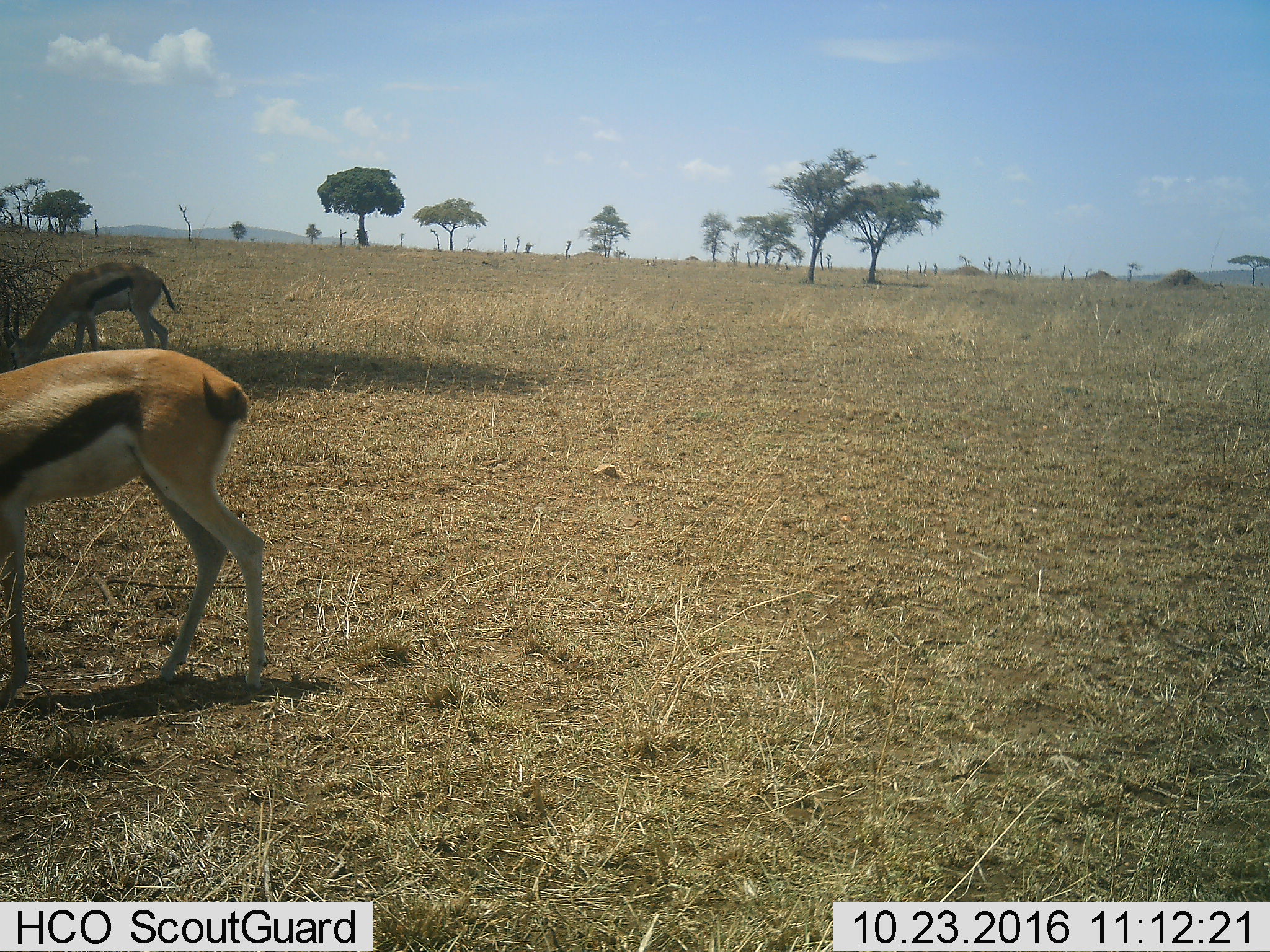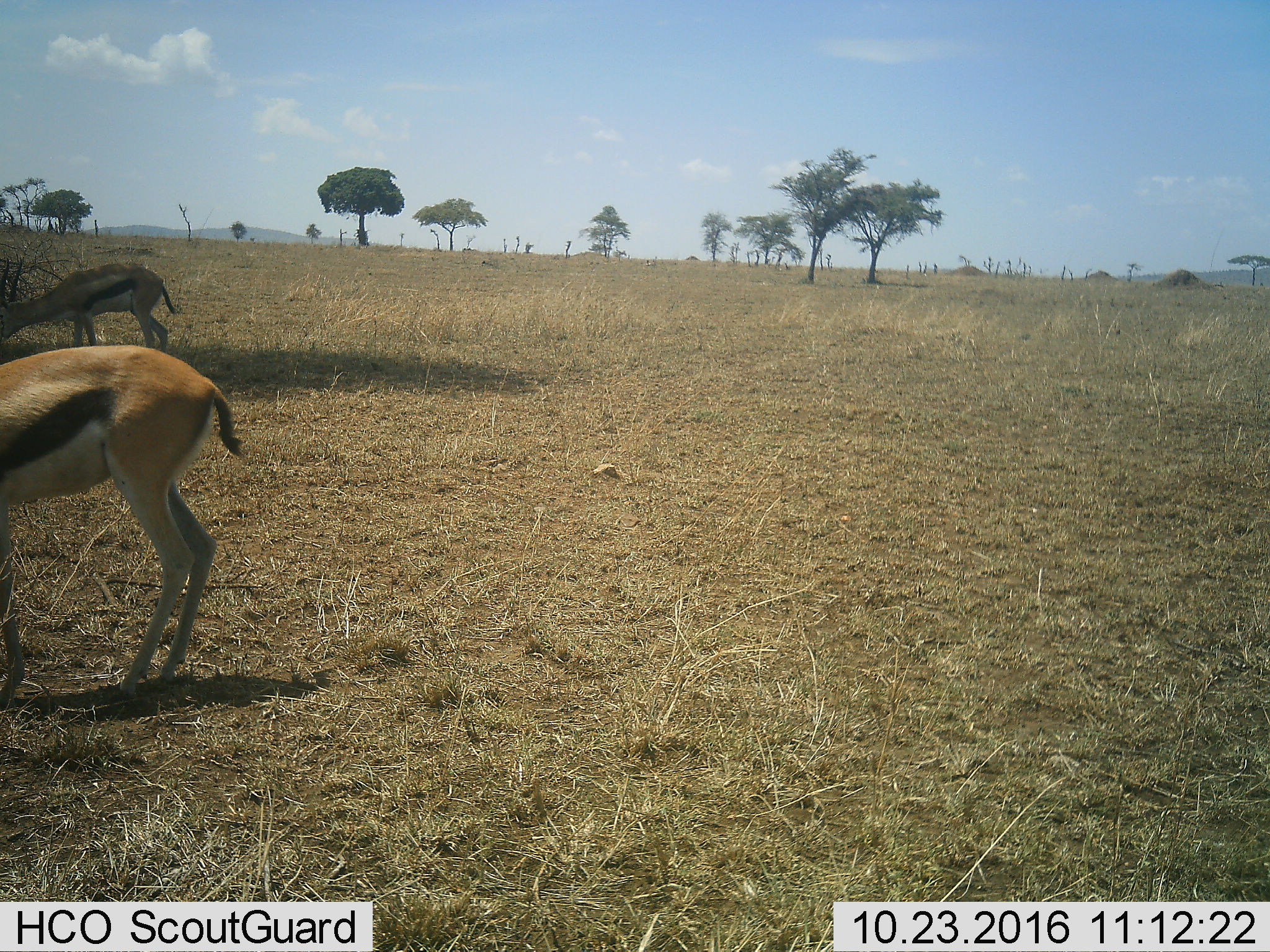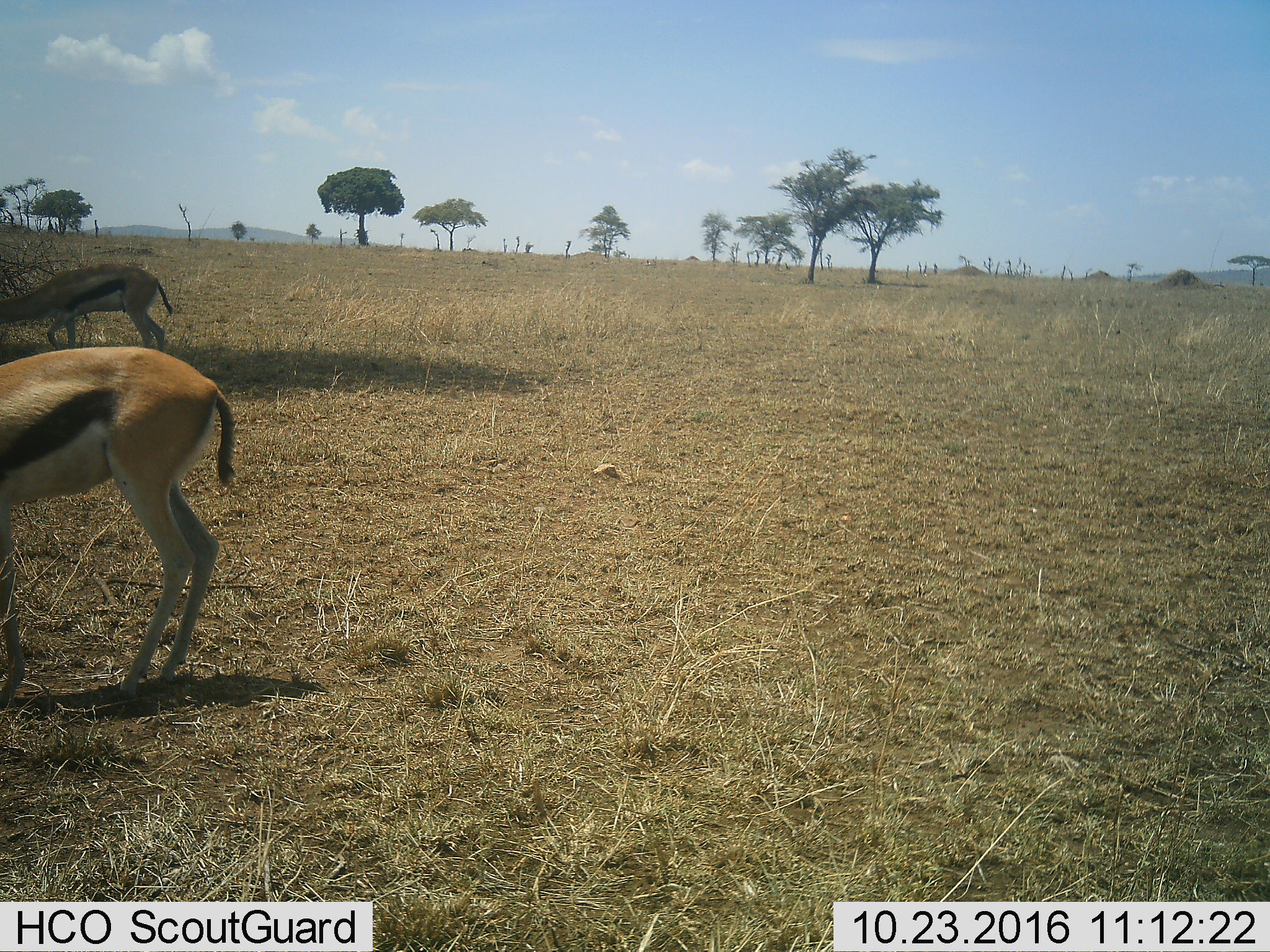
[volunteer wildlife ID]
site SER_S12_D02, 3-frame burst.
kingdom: Animalia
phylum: Chordata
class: Mammalia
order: Artiodactyla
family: Bovidae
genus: Eudorcas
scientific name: Eudorcas thomsonii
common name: thomson's gazelle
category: gazellethomsons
Gazellethomsons (thomson's gazelle) (Eudorcas thomsonii), count 2. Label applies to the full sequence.